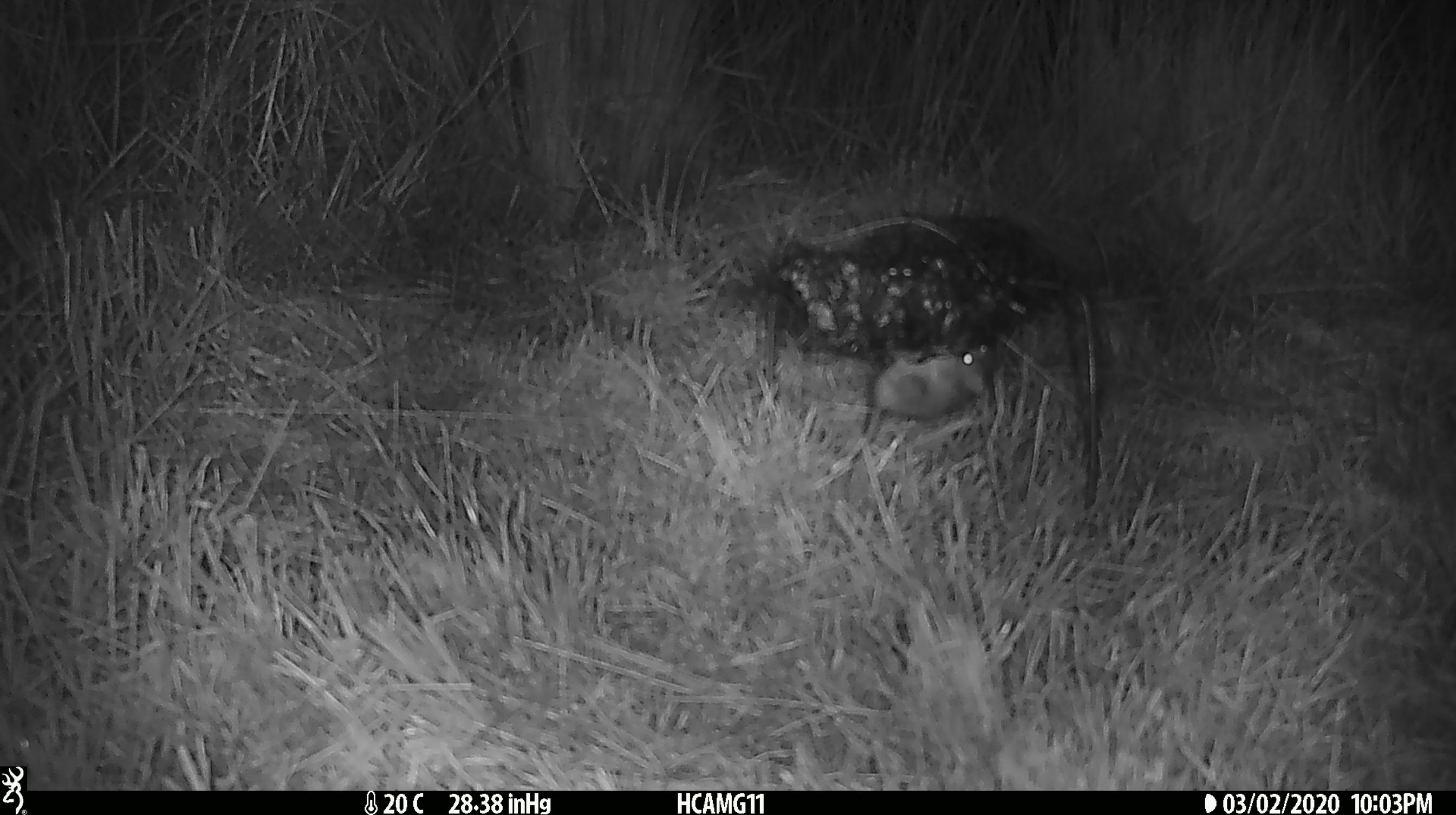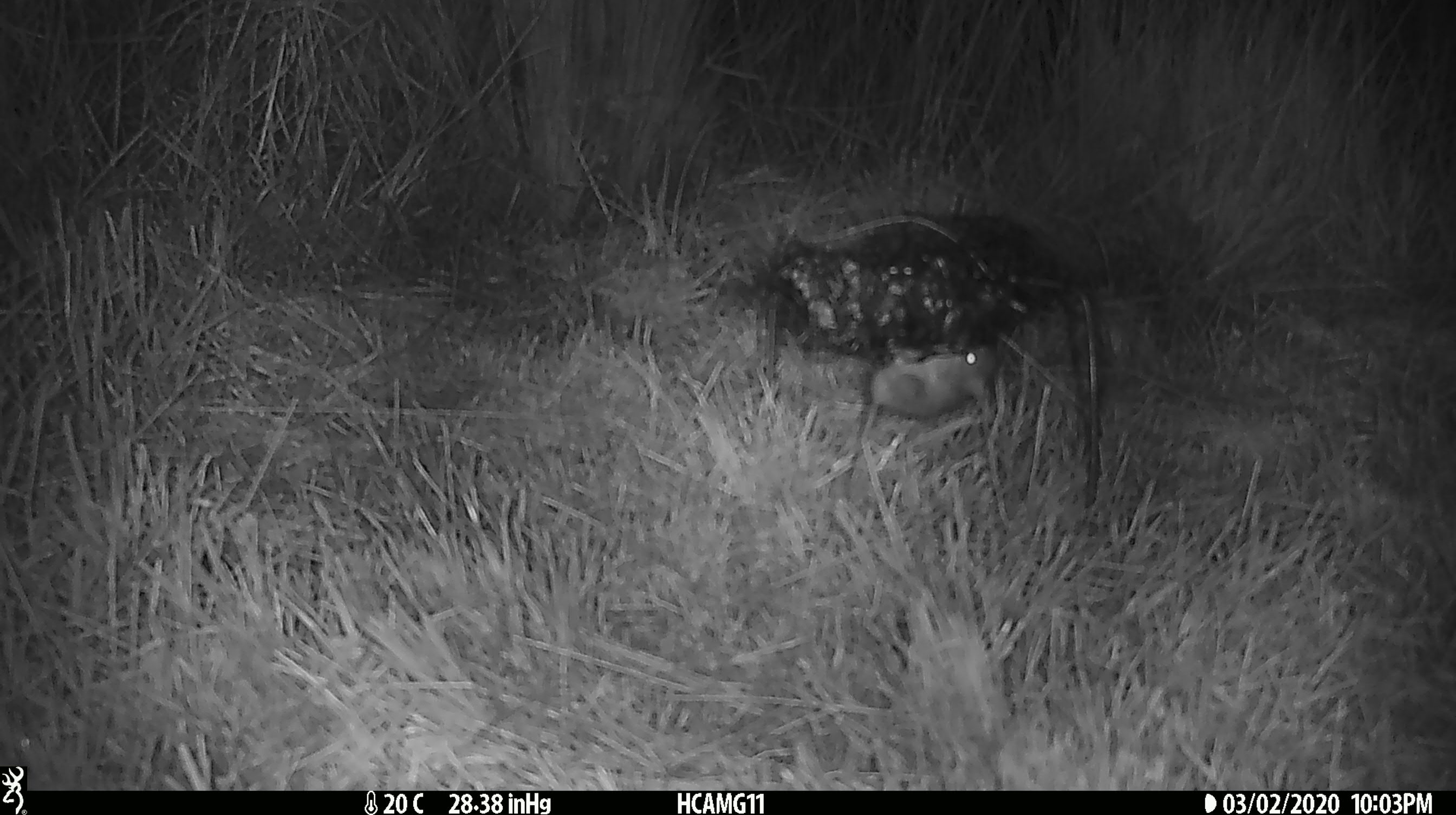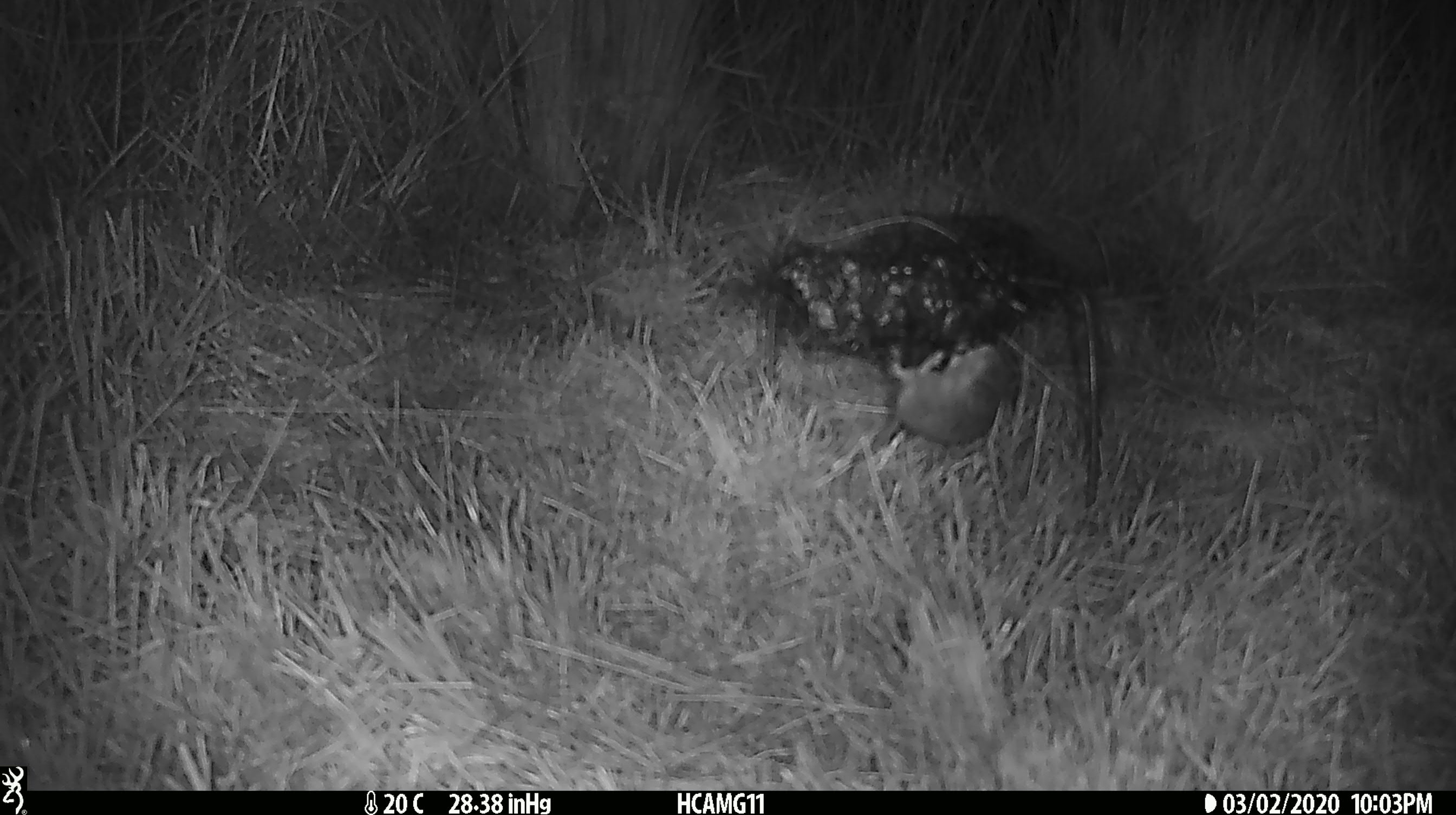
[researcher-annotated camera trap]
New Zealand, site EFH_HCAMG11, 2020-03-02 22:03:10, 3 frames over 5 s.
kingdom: Animalia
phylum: Chordata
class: Mammalia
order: Rodentia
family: Muridae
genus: Mus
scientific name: Mus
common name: mouse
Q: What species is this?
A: Mouse (Mus).